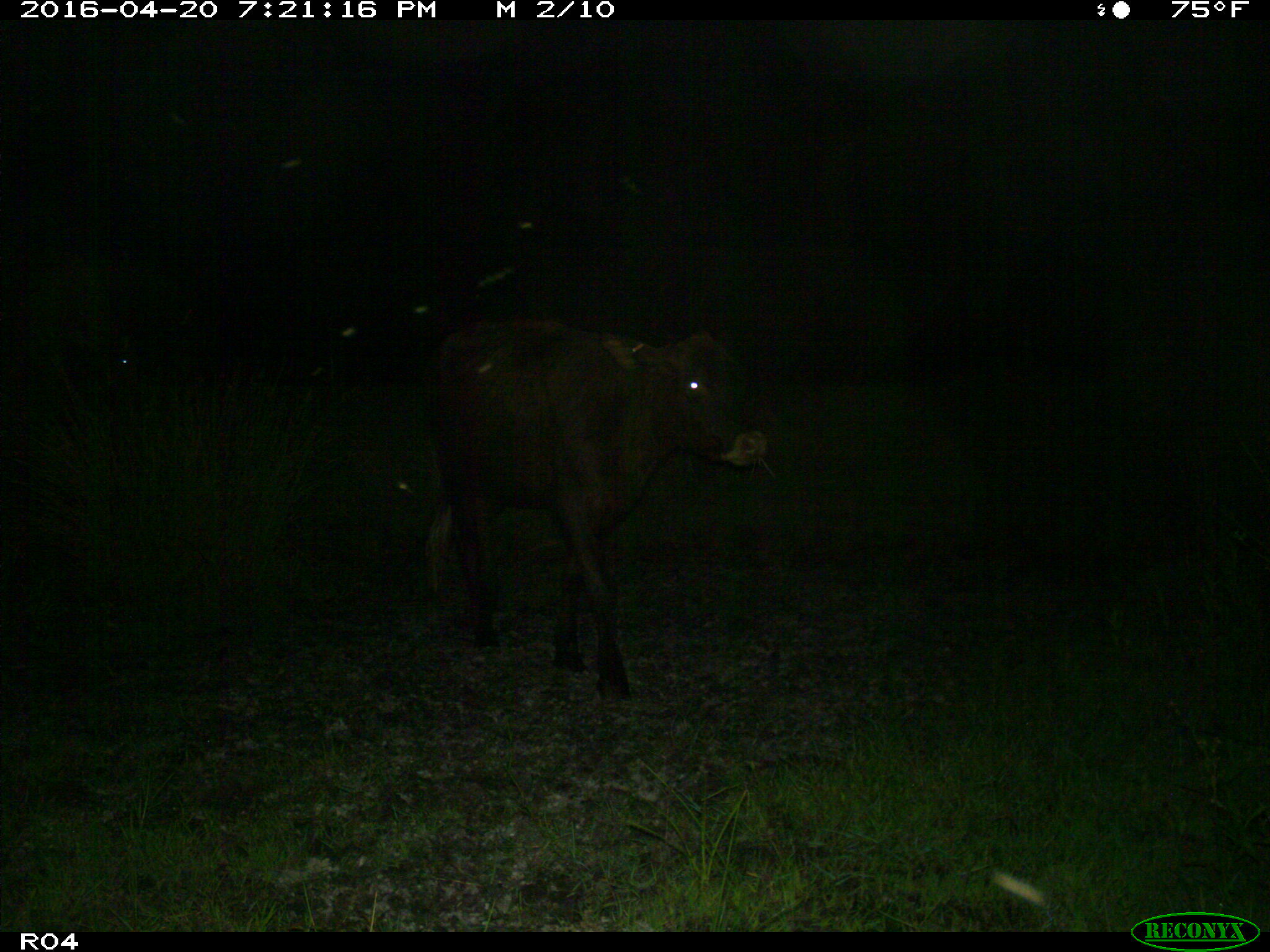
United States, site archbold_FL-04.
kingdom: Animalia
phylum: Chordata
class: Mammalia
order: Artiodactyla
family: Bovidae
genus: Bos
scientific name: Bos taurus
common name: domestic cow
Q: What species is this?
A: Bos taurus (domestic cow).